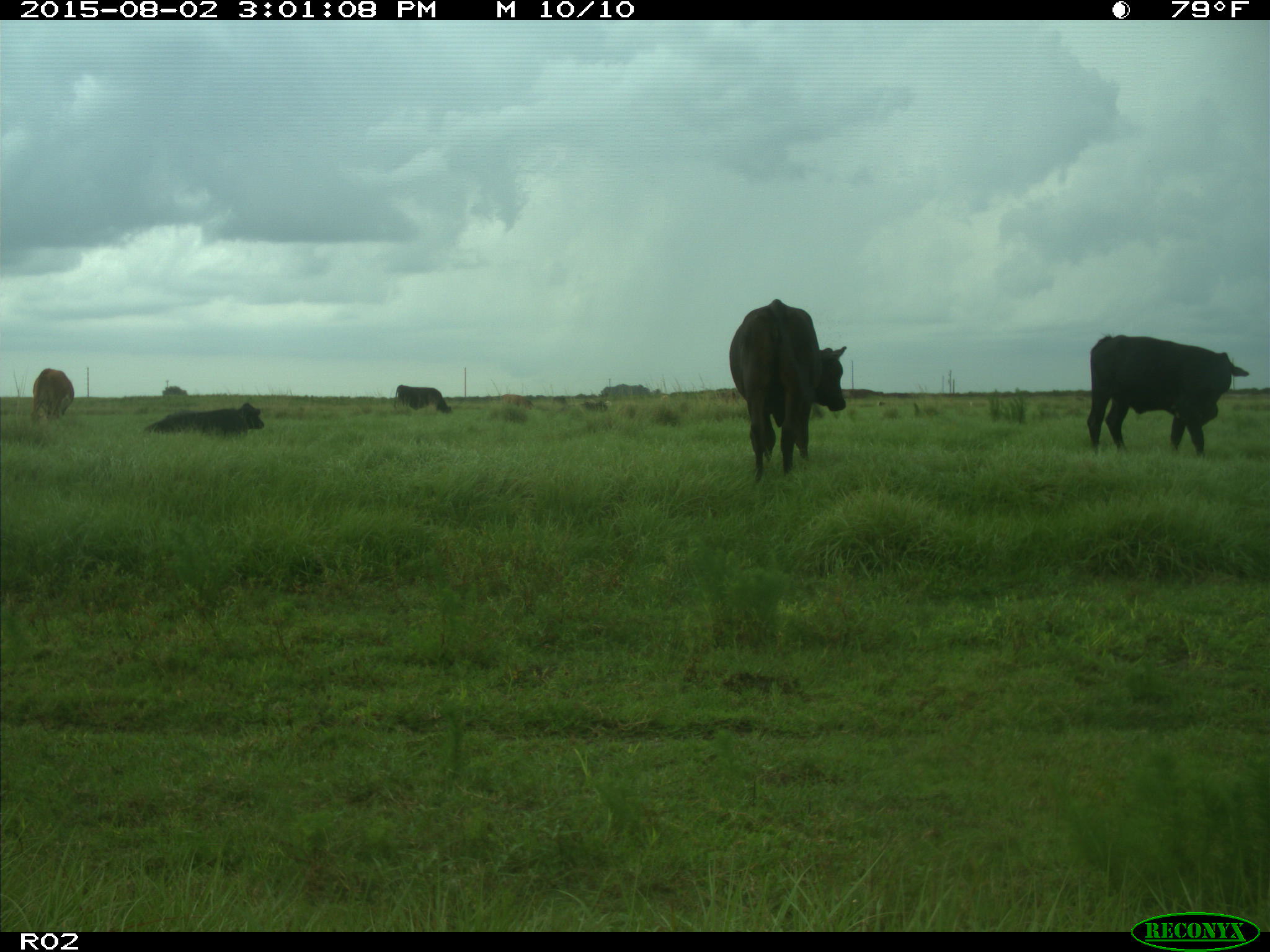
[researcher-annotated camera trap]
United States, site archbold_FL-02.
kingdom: Animalia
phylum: Chordata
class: Mammalia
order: Artiodactyla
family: Bovidae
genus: Bos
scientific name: Bos taurus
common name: domestic cow